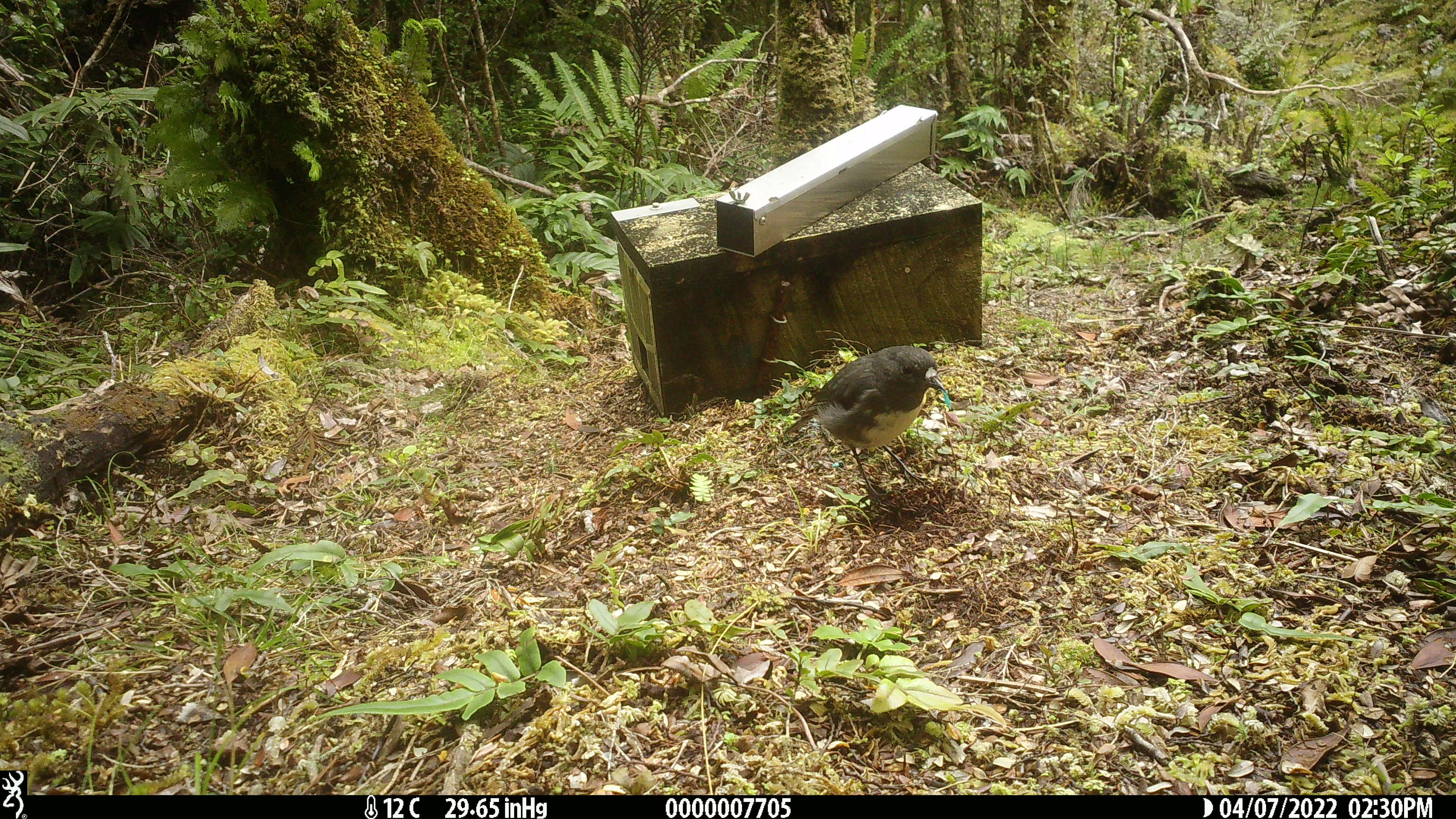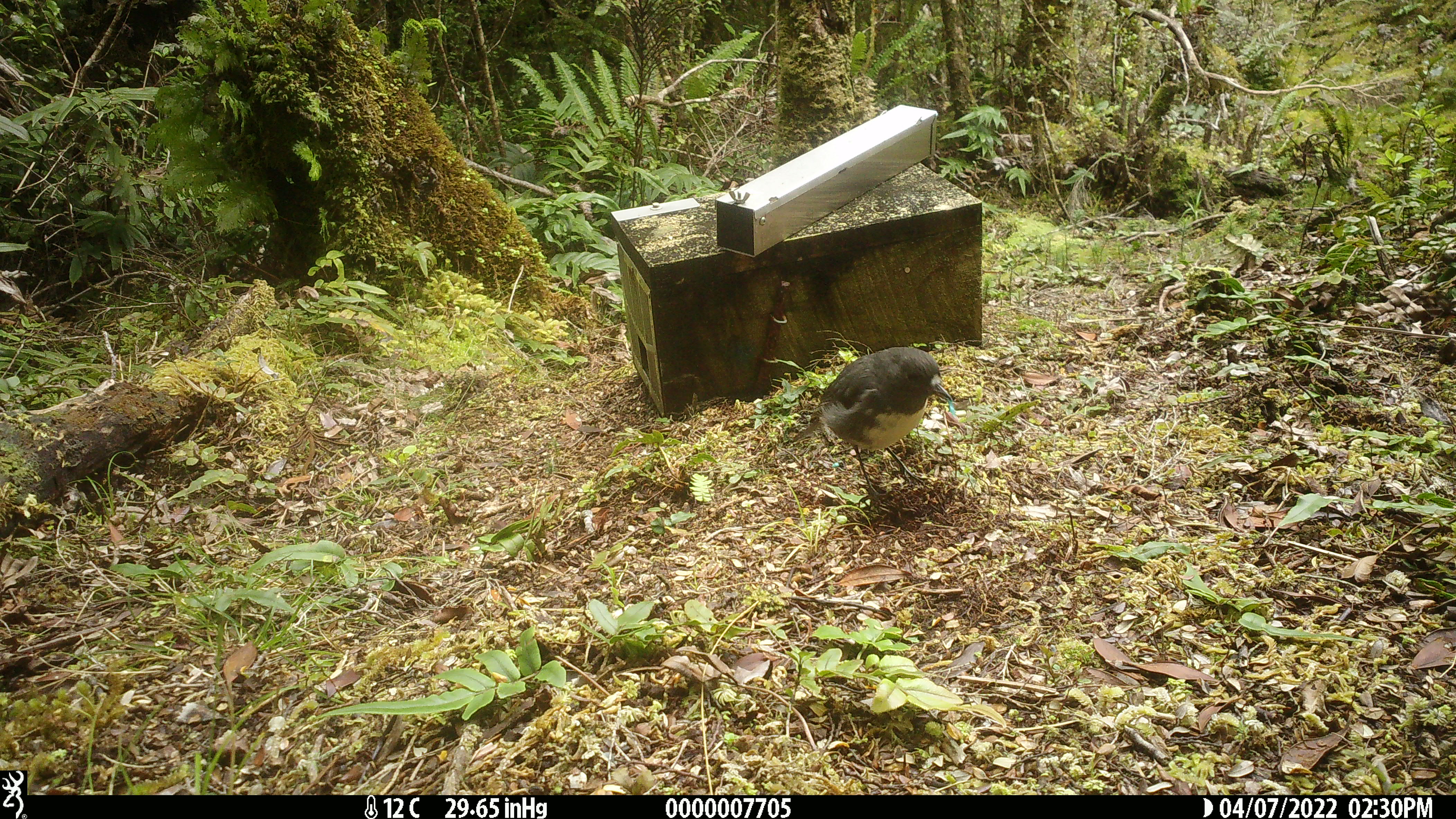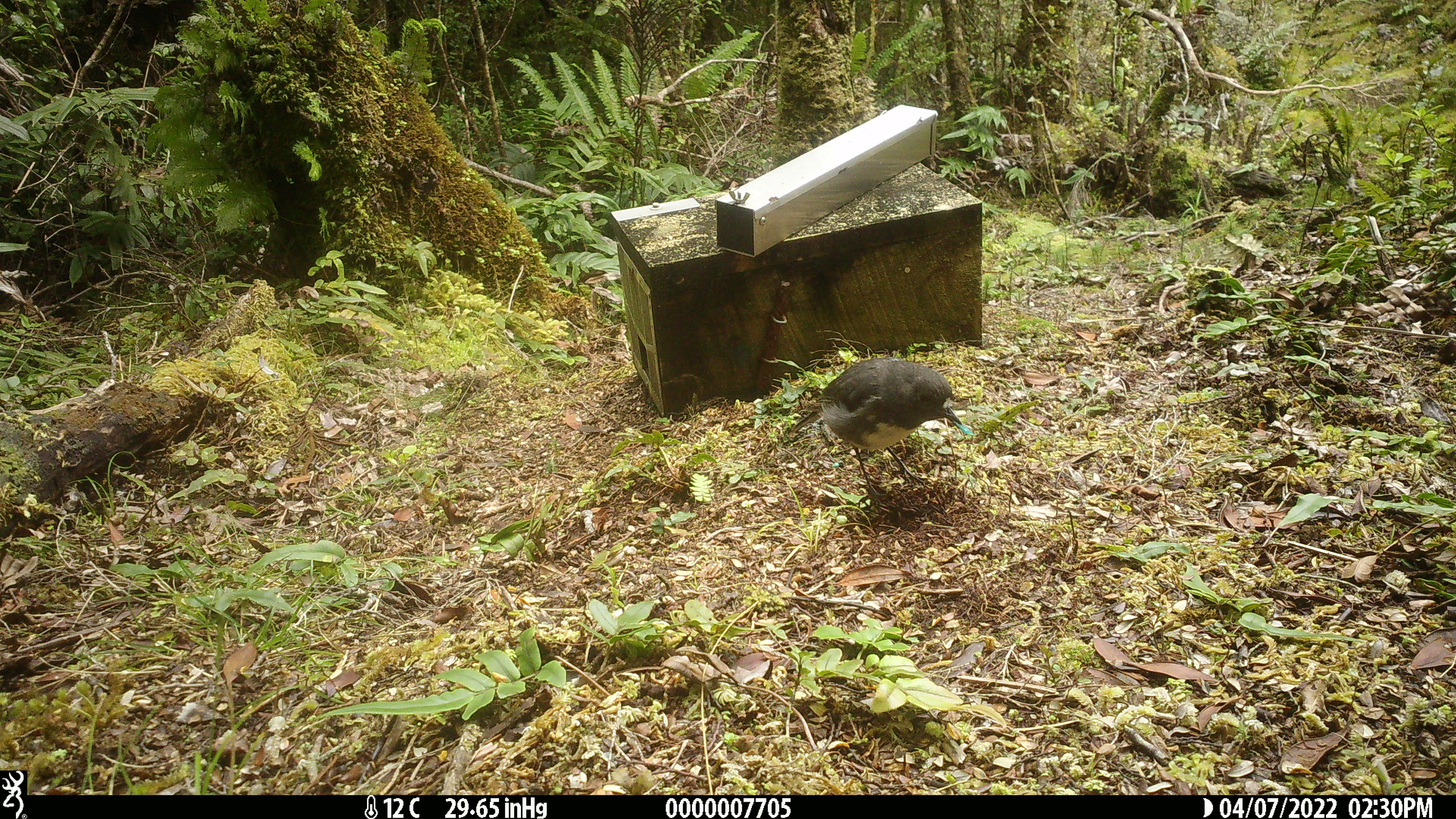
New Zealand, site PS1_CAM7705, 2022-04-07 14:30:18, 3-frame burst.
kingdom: Animalia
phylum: Chordata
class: Aves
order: Passeriformes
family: Petroicidae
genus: Petroica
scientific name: Petroica australis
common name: new zealand robin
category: robin